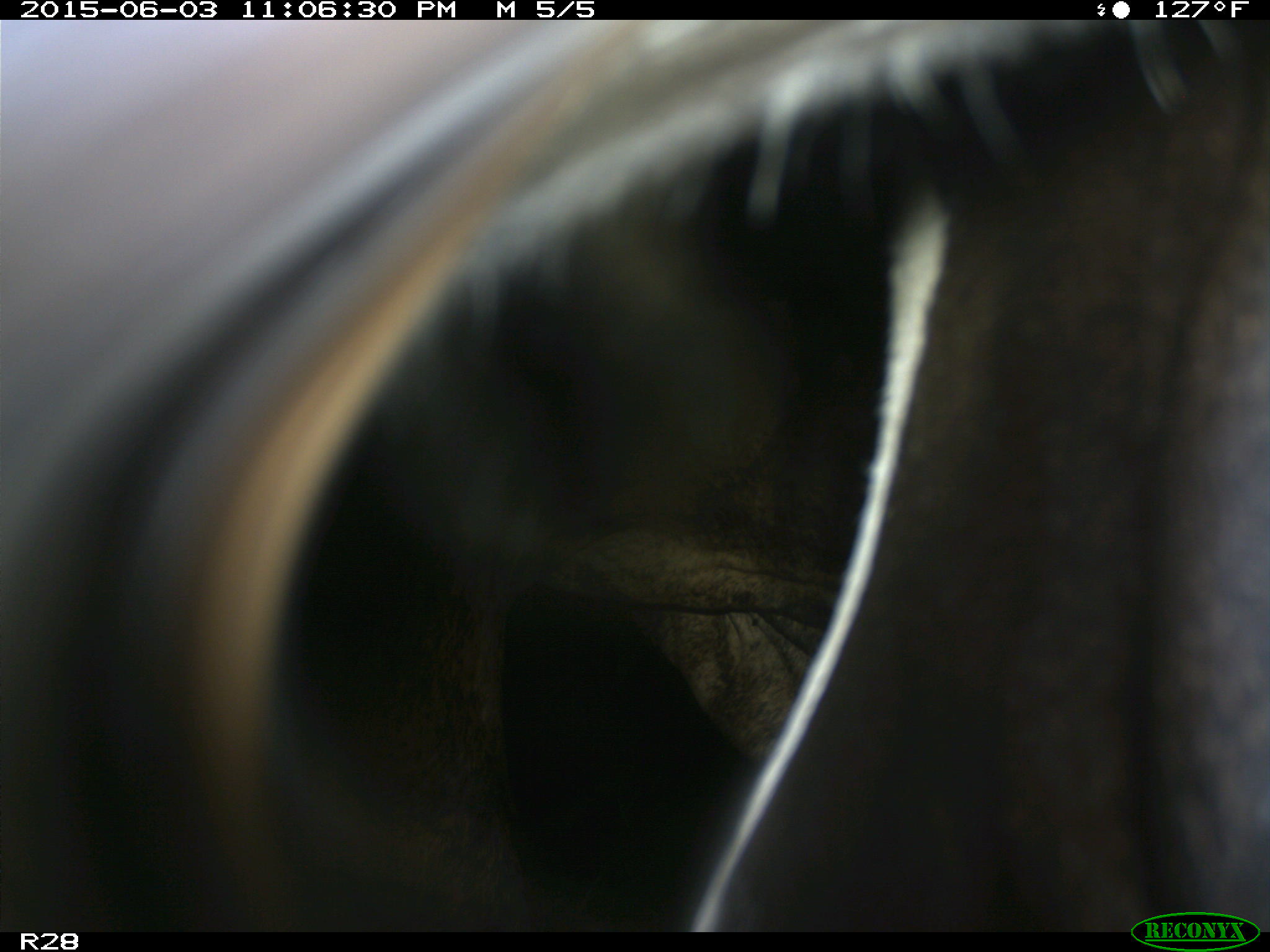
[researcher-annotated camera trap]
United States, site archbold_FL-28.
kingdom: Animalia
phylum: Chordata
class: Mammalia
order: Artiodactyla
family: Bovidae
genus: Bos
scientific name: Bos taurus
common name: domestic cow